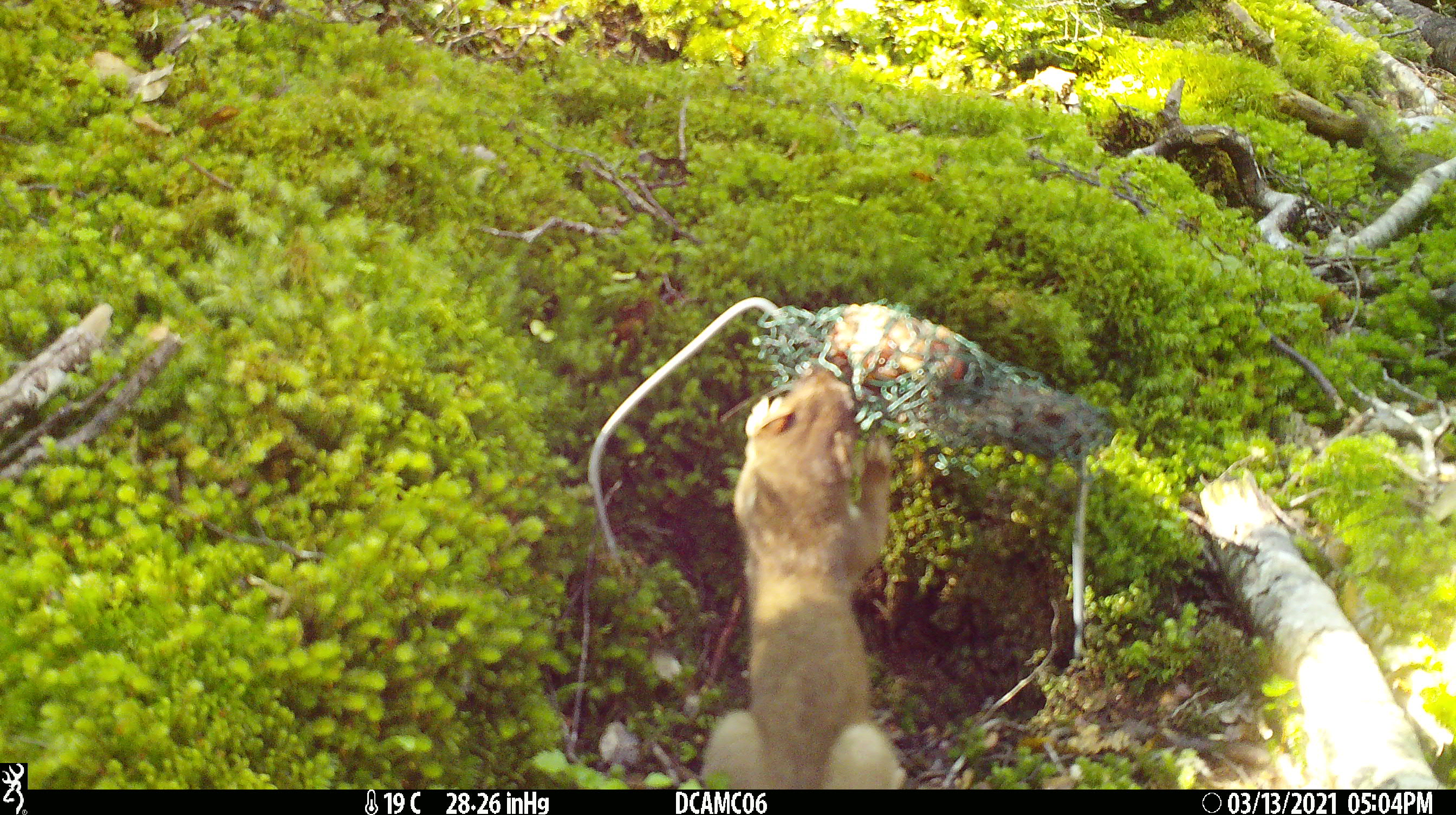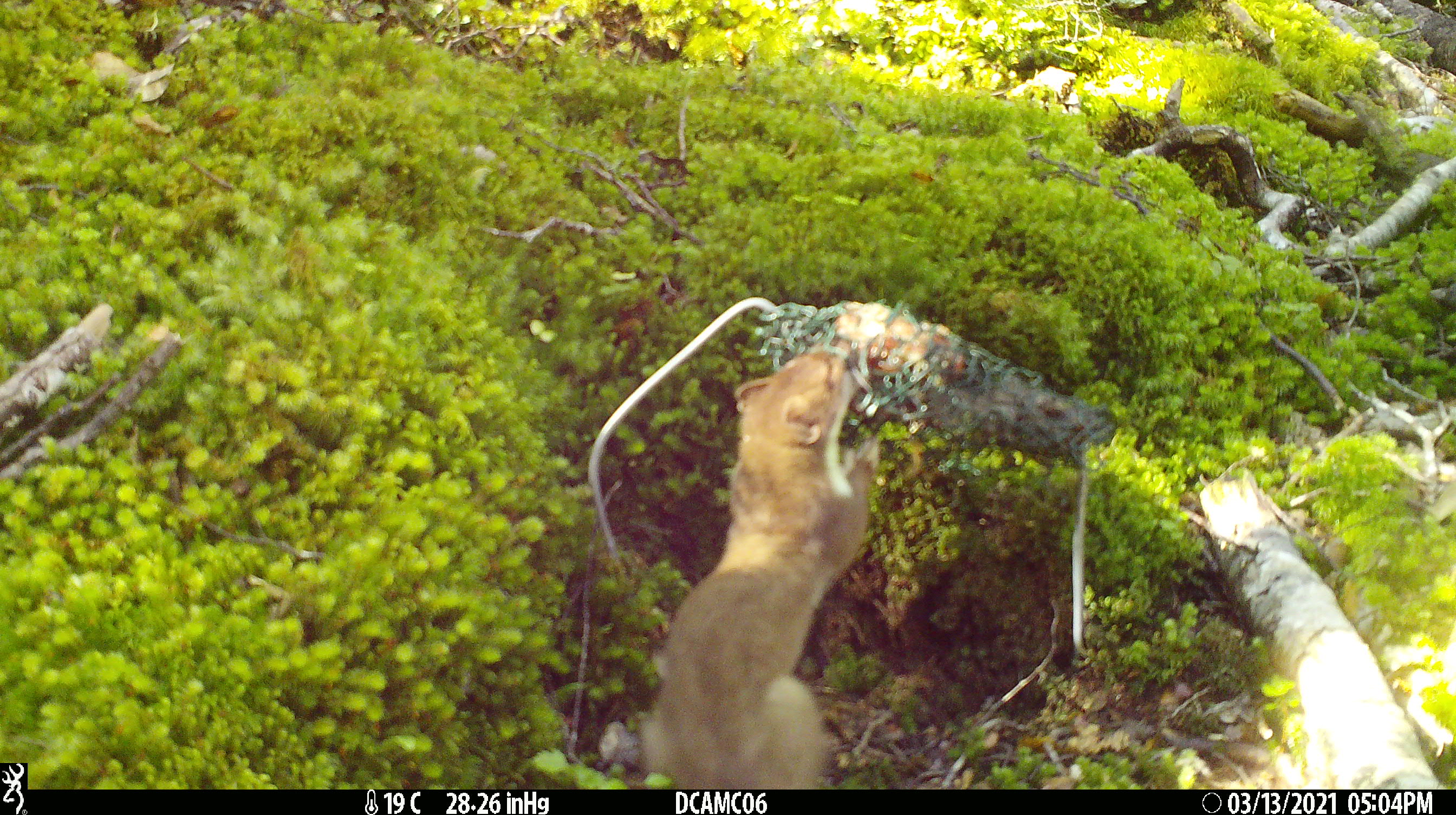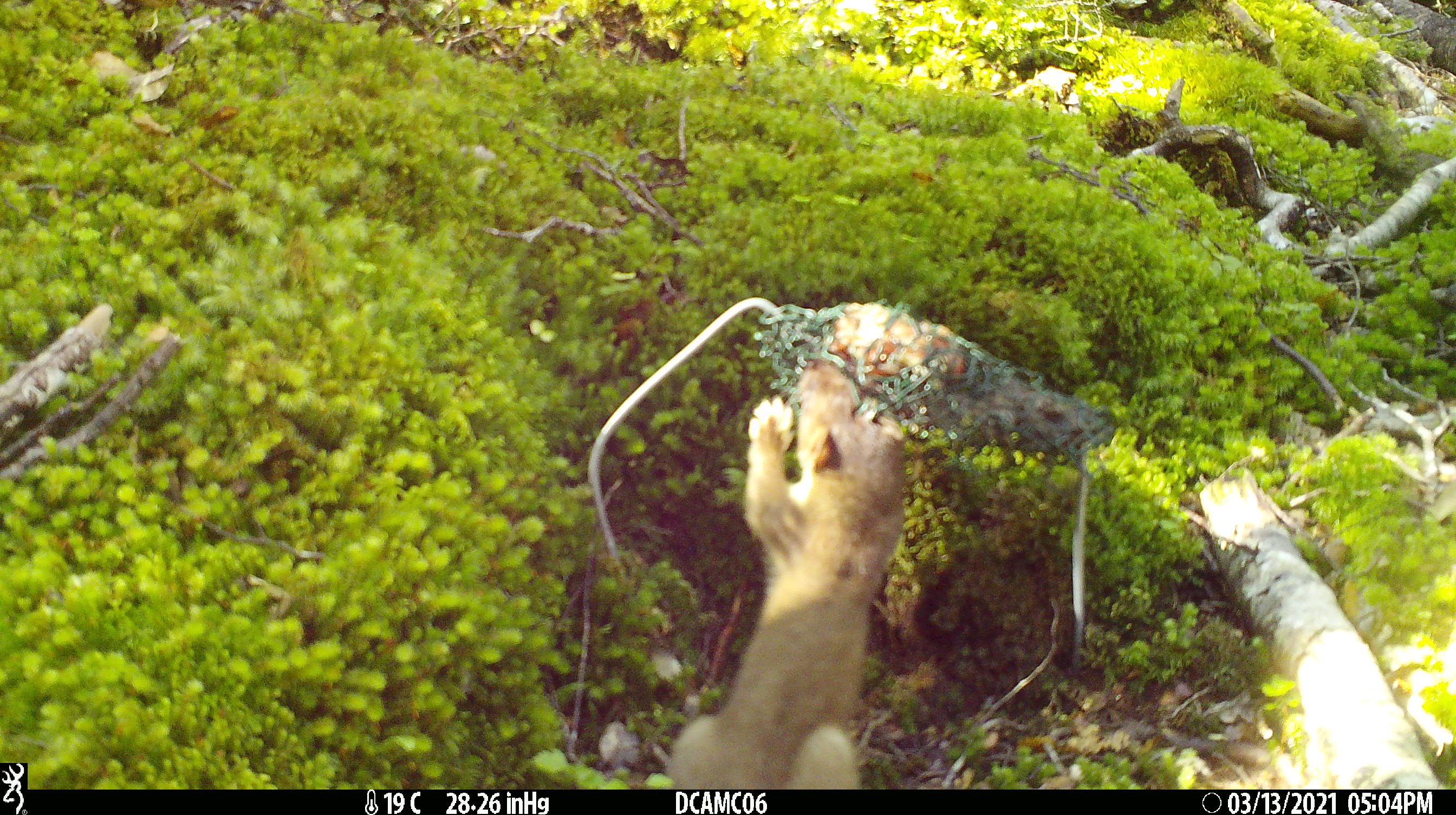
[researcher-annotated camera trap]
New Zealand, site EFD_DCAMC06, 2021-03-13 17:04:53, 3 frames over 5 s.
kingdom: Animalia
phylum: Chordata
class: Mammalia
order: Carnivora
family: Mustelidae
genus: Mustela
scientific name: Mustela erminea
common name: stoat